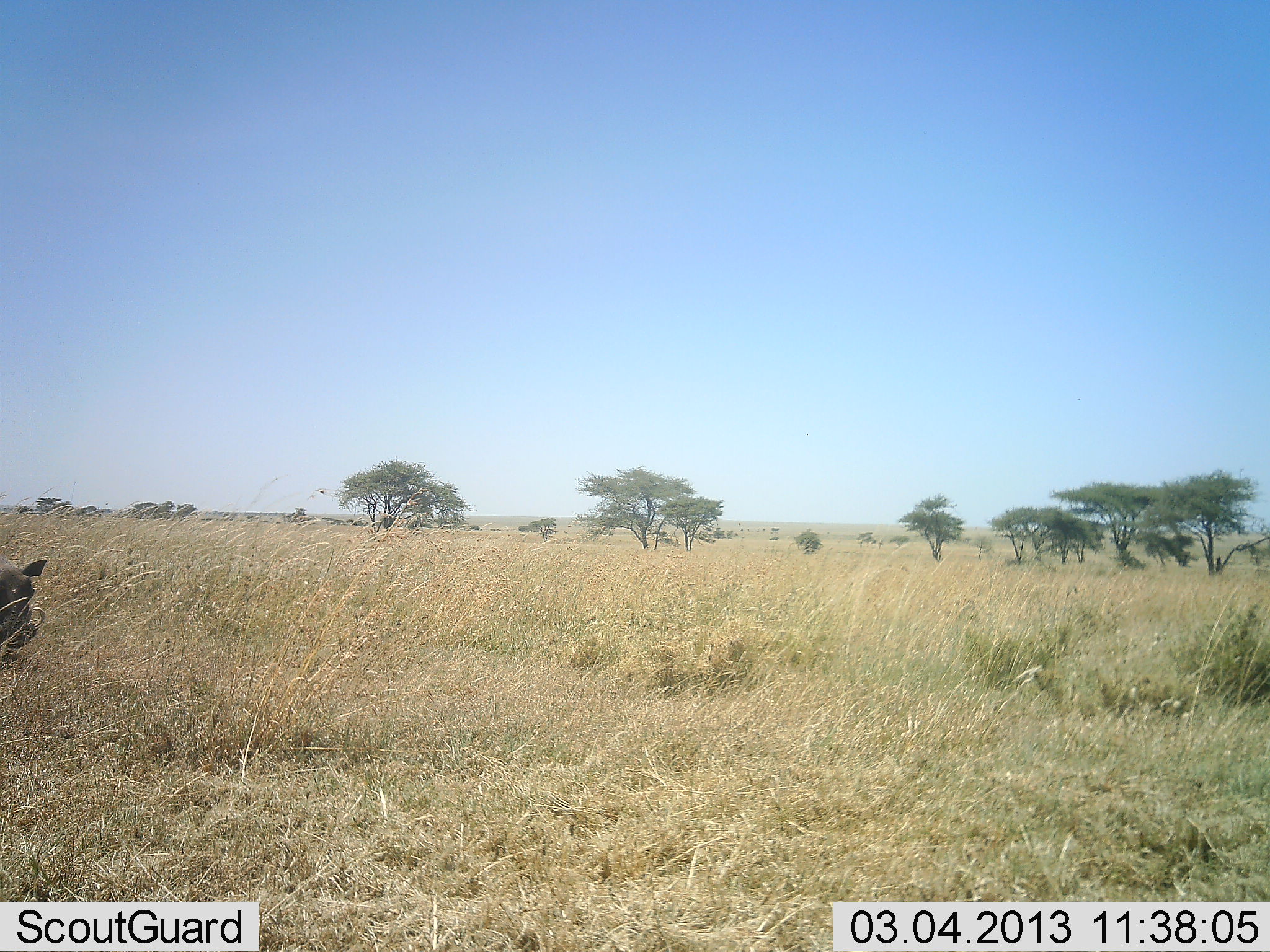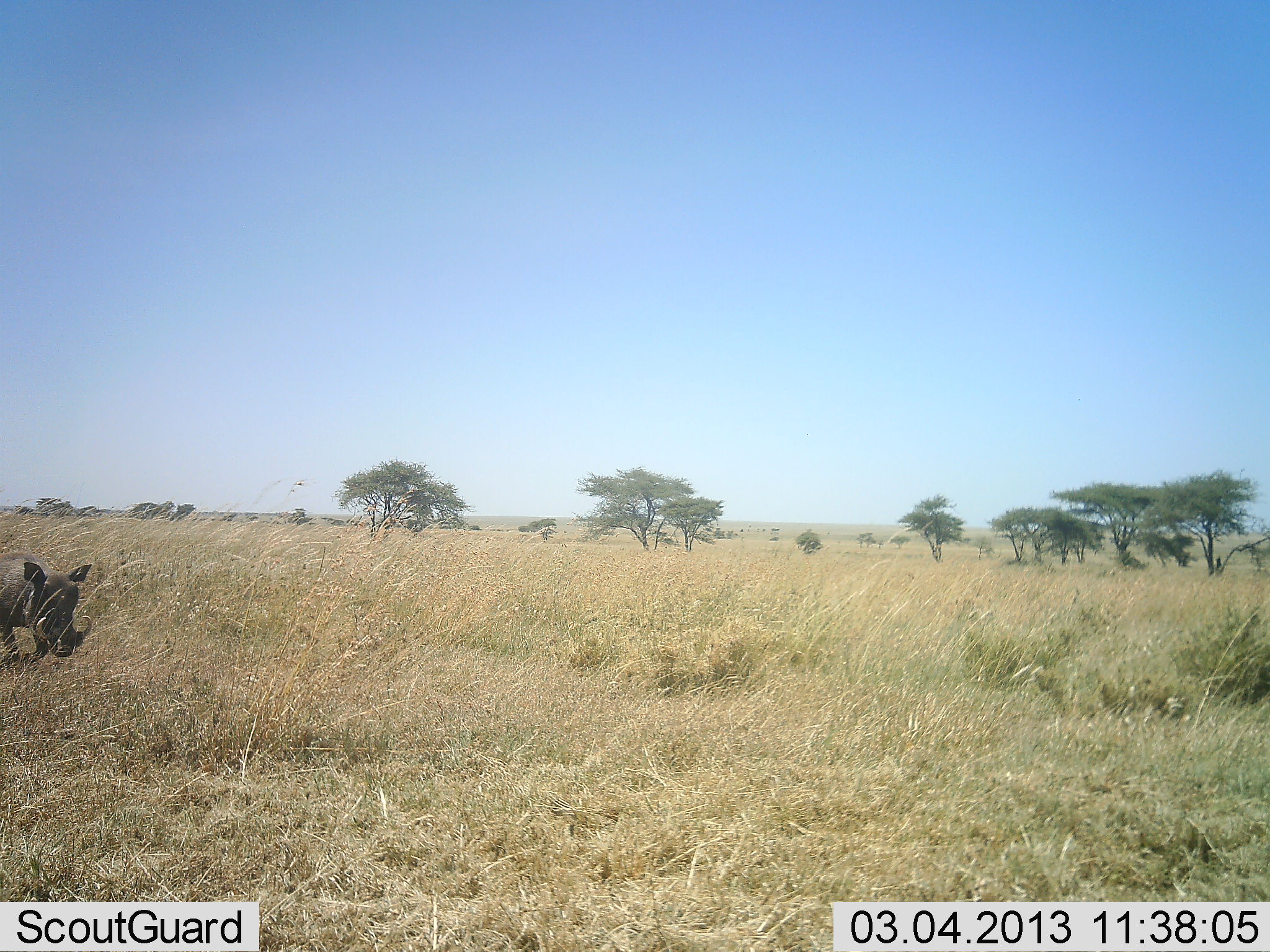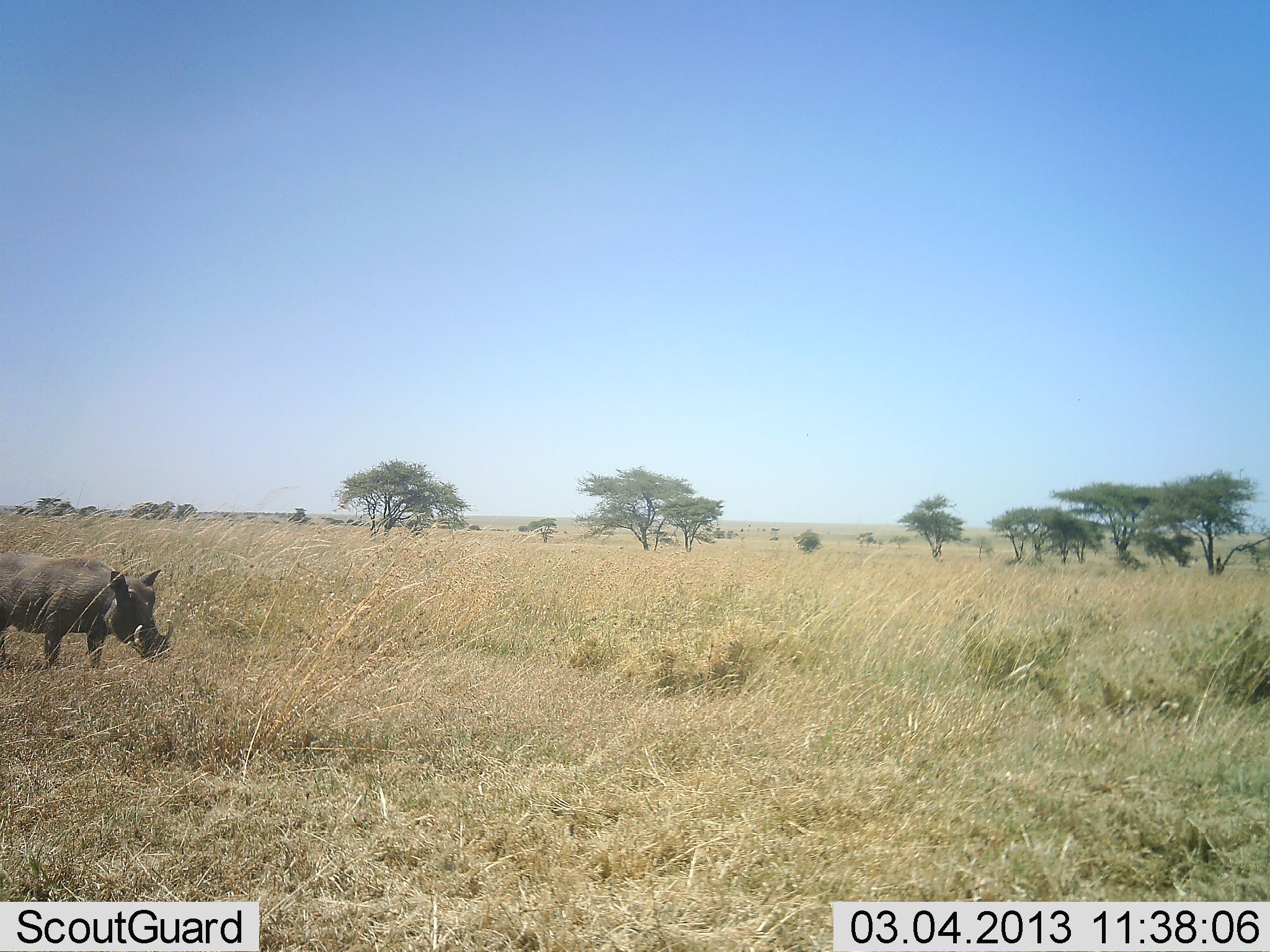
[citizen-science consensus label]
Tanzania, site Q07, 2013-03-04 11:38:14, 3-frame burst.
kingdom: Animalia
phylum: Chordata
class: Mammalia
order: Artiodactyla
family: Suidae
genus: Phacochoerus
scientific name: Phacochoerus africanus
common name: warthog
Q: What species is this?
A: Warthog (Phacochoerus africanus).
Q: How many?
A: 1.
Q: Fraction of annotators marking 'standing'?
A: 11%.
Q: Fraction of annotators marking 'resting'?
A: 0%.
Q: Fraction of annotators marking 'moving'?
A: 91%.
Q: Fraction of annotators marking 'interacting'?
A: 0%.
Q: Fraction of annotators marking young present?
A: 0%.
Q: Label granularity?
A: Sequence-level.